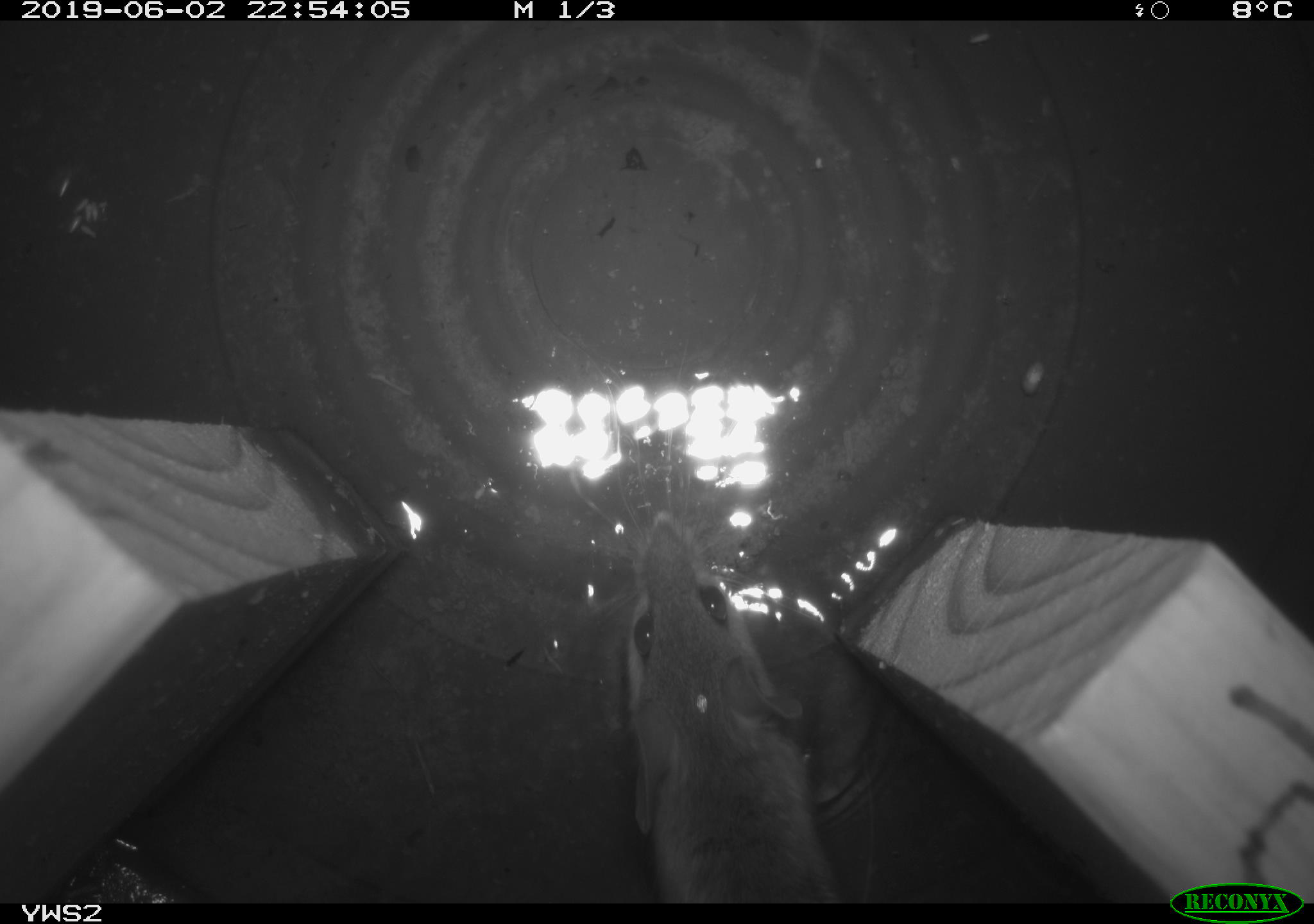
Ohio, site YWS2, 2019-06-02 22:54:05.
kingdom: Animalia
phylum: Chordata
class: Mammalia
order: Rodentia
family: Cricetidae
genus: Peromyscus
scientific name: Peromyscus leucopus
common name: white-footed mouse